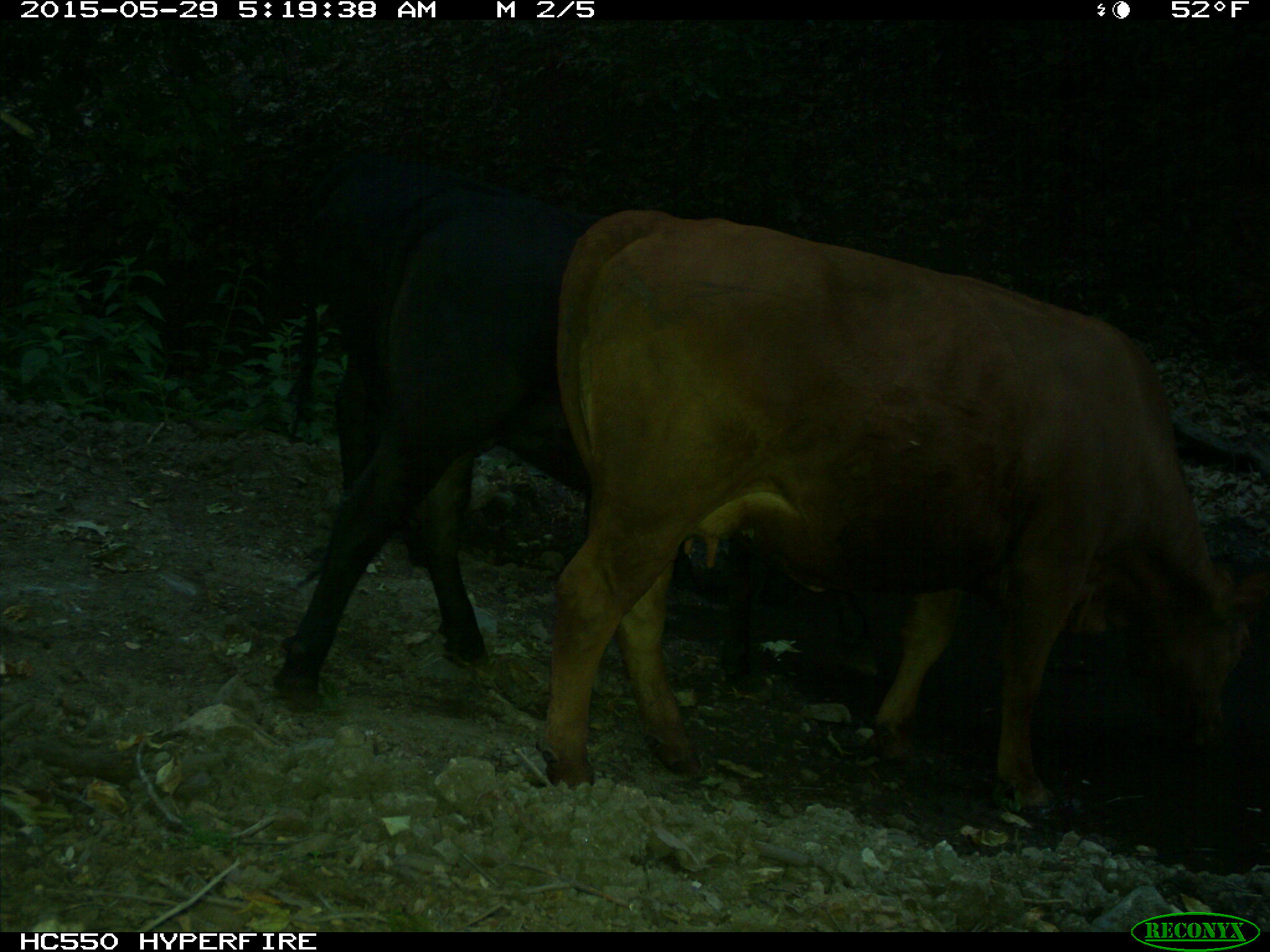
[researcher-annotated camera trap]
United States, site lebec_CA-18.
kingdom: Animalia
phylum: Chordata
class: Mammalia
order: Artiodactyla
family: Bovidae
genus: Bos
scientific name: Bos taurus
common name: domestic cow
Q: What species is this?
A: Bos taurus (domestic cow).